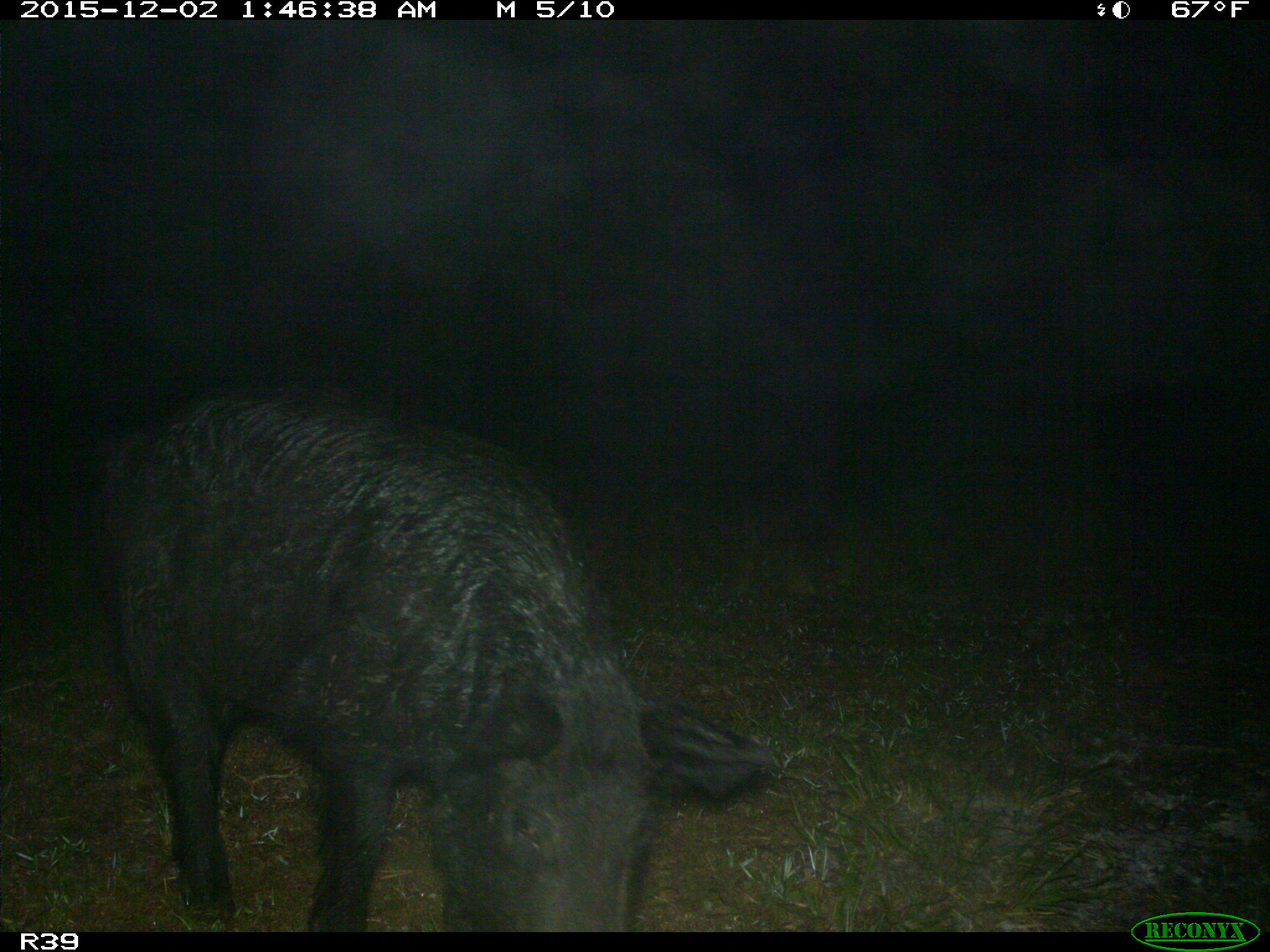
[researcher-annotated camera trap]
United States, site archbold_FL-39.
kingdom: Animalia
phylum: Chordata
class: Mammalia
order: Artiodactyla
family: Suidae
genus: Sus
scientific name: Sus scrofa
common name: wild boar